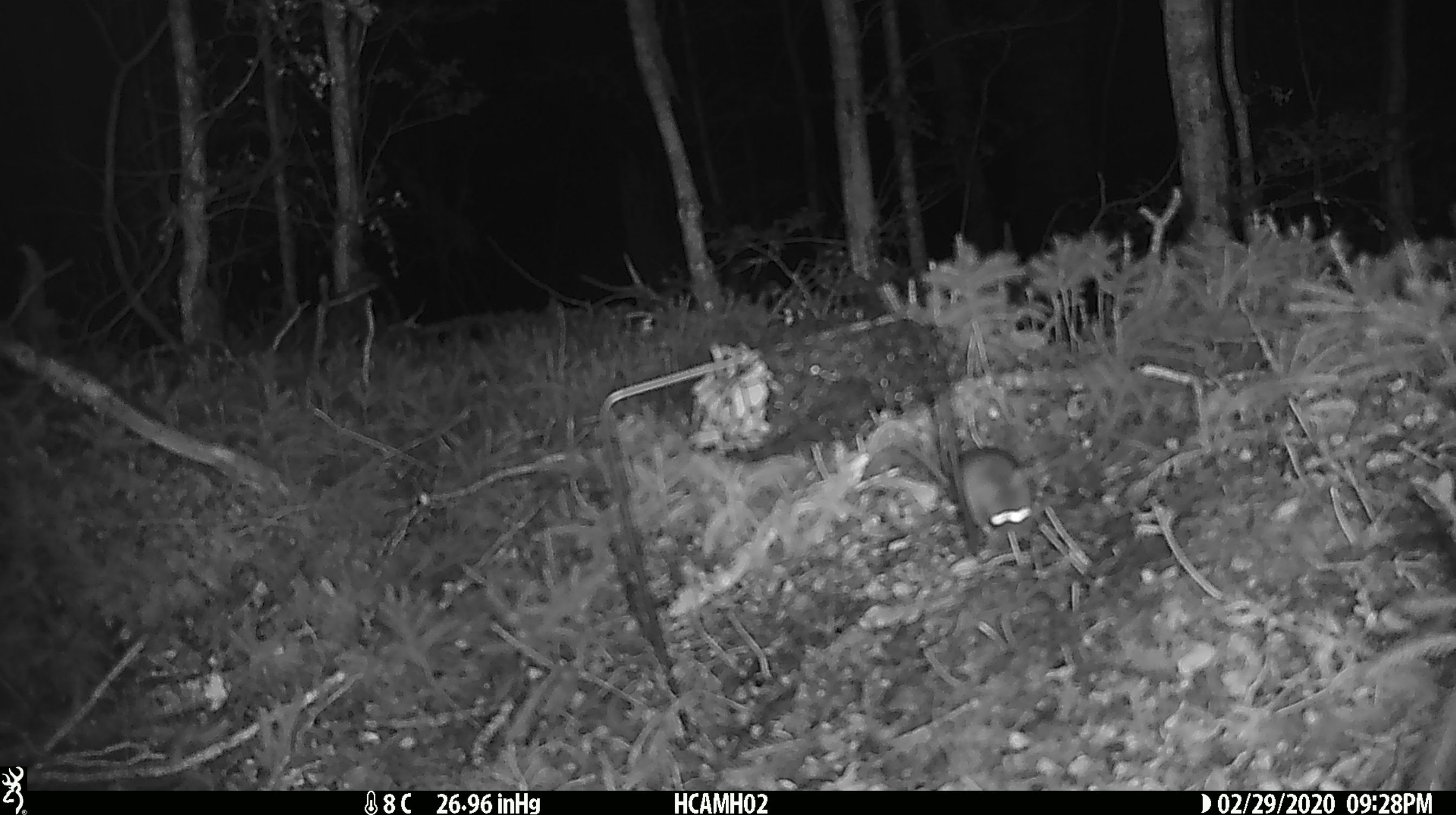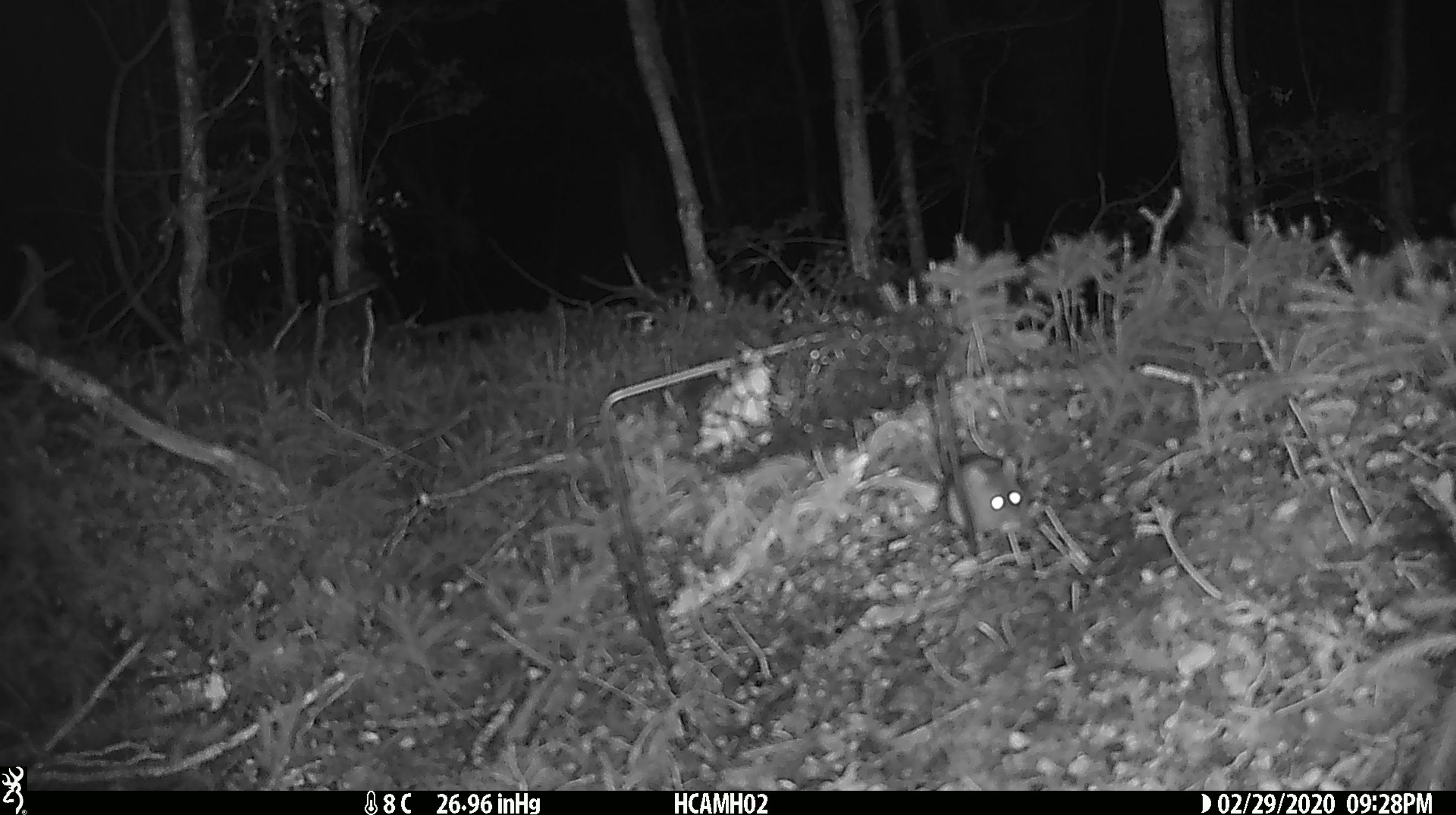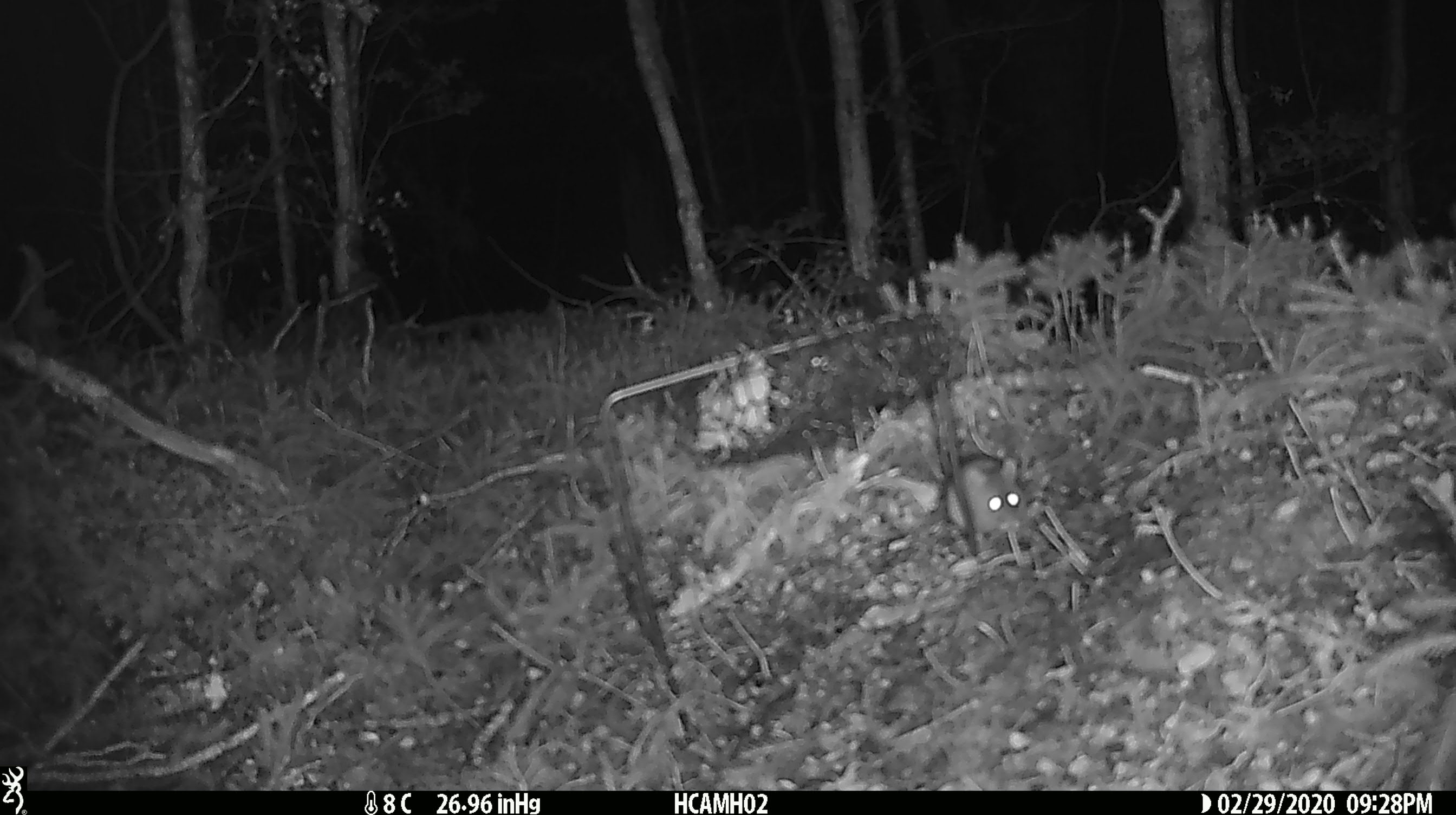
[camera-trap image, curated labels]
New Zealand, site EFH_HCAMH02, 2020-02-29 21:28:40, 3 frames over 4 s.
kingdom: Animalia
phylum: Chordata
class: Mammalia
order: Rodentia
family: Muridae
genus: Mus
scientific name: Mus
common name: mouse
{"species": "mouse (Mus)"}